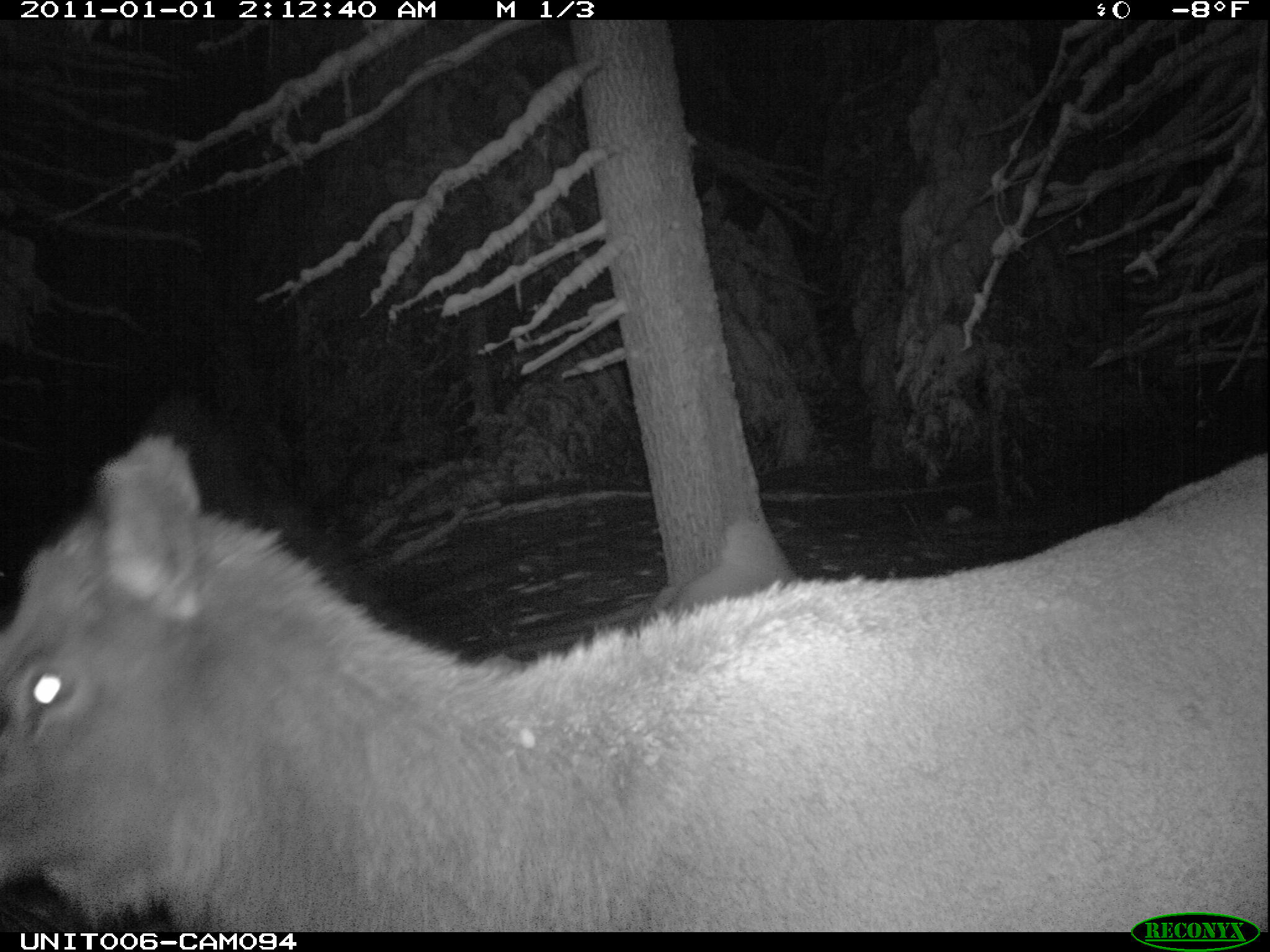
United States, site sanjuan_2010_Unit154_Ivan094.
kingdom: Animalia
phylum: Chordata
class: Mammalia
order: Artiodactyla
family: Cervidae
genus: Cervus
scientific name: Cervus elaphus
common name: red deer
Cervus elaphus (red deer).